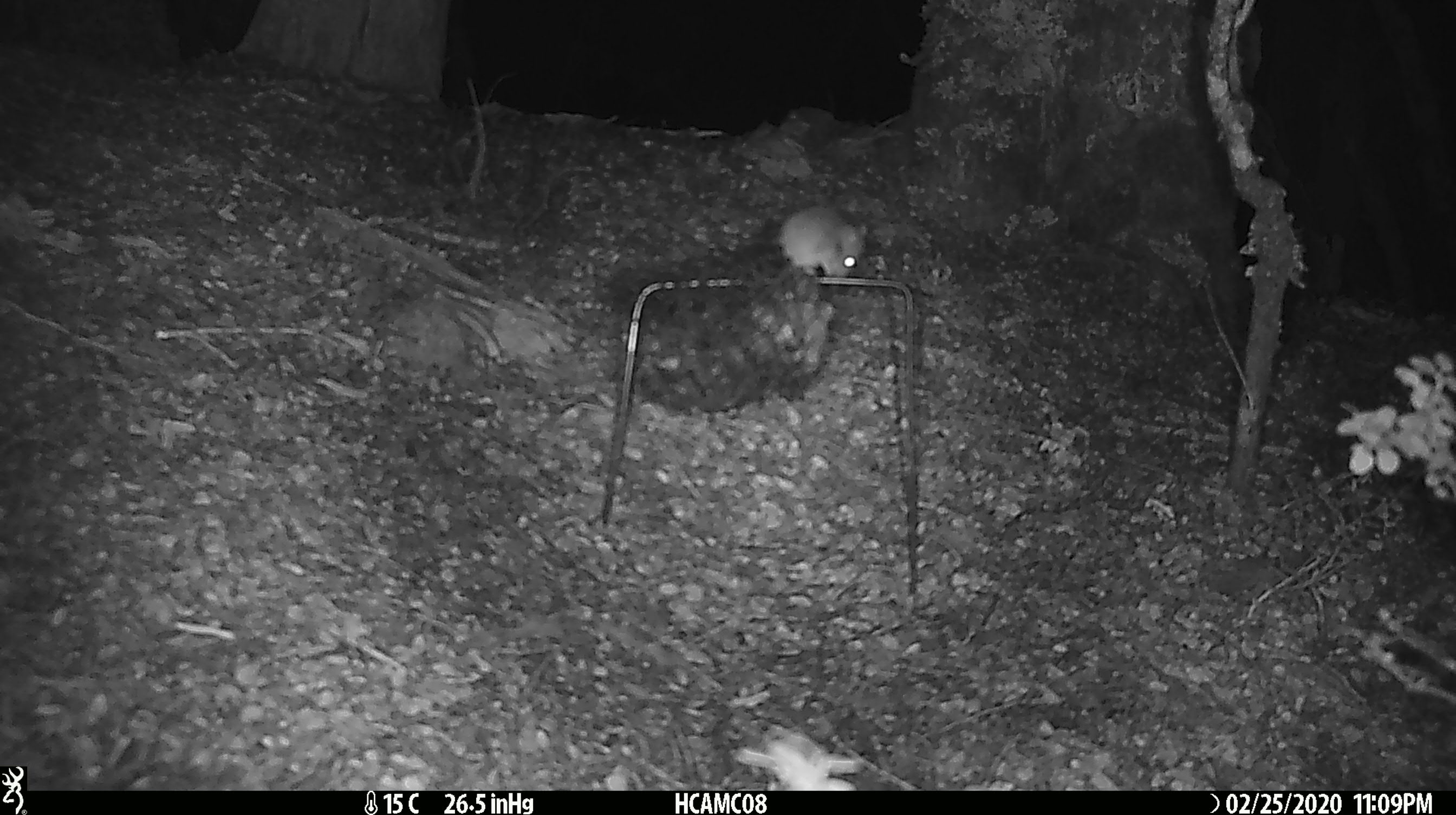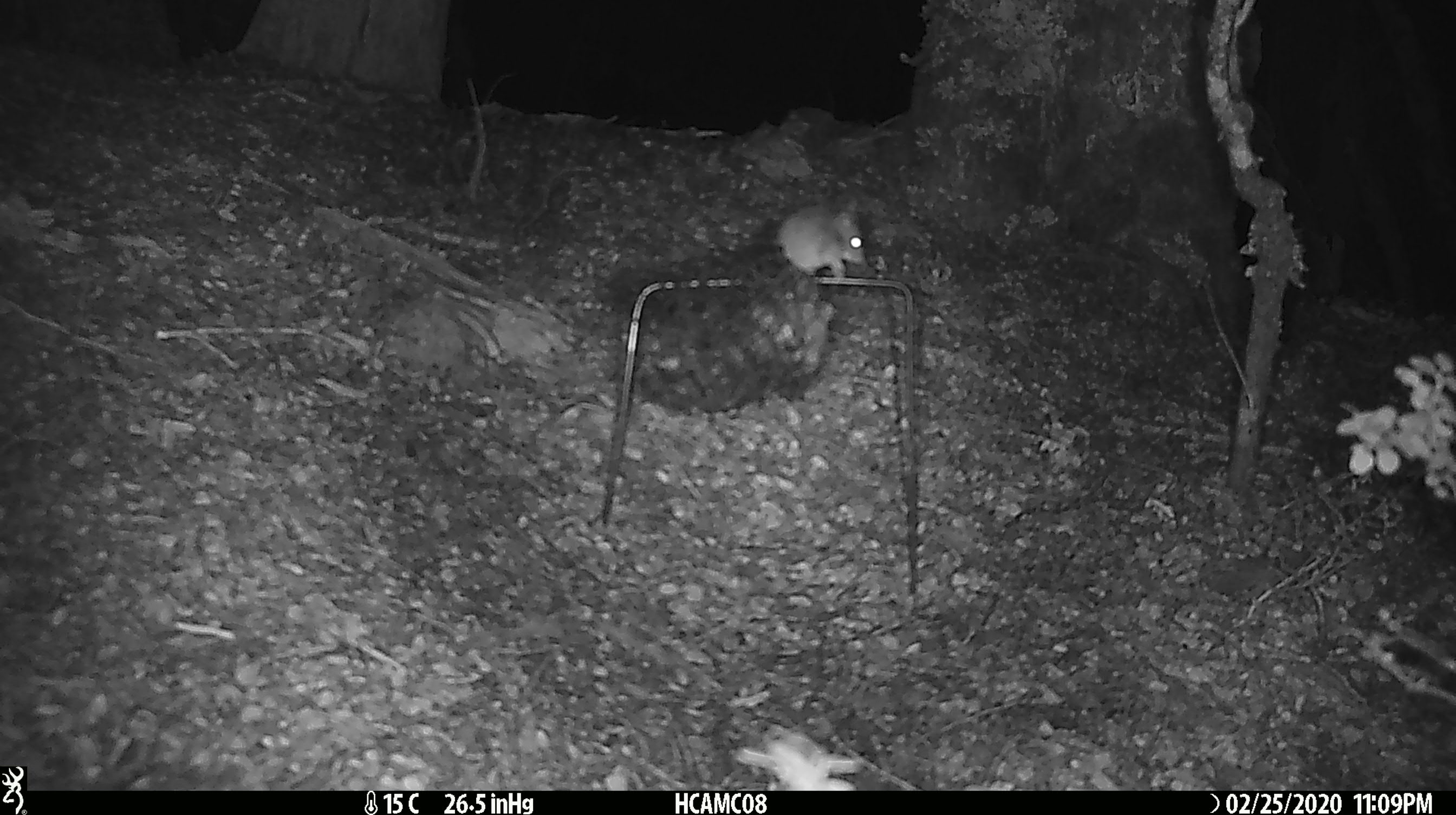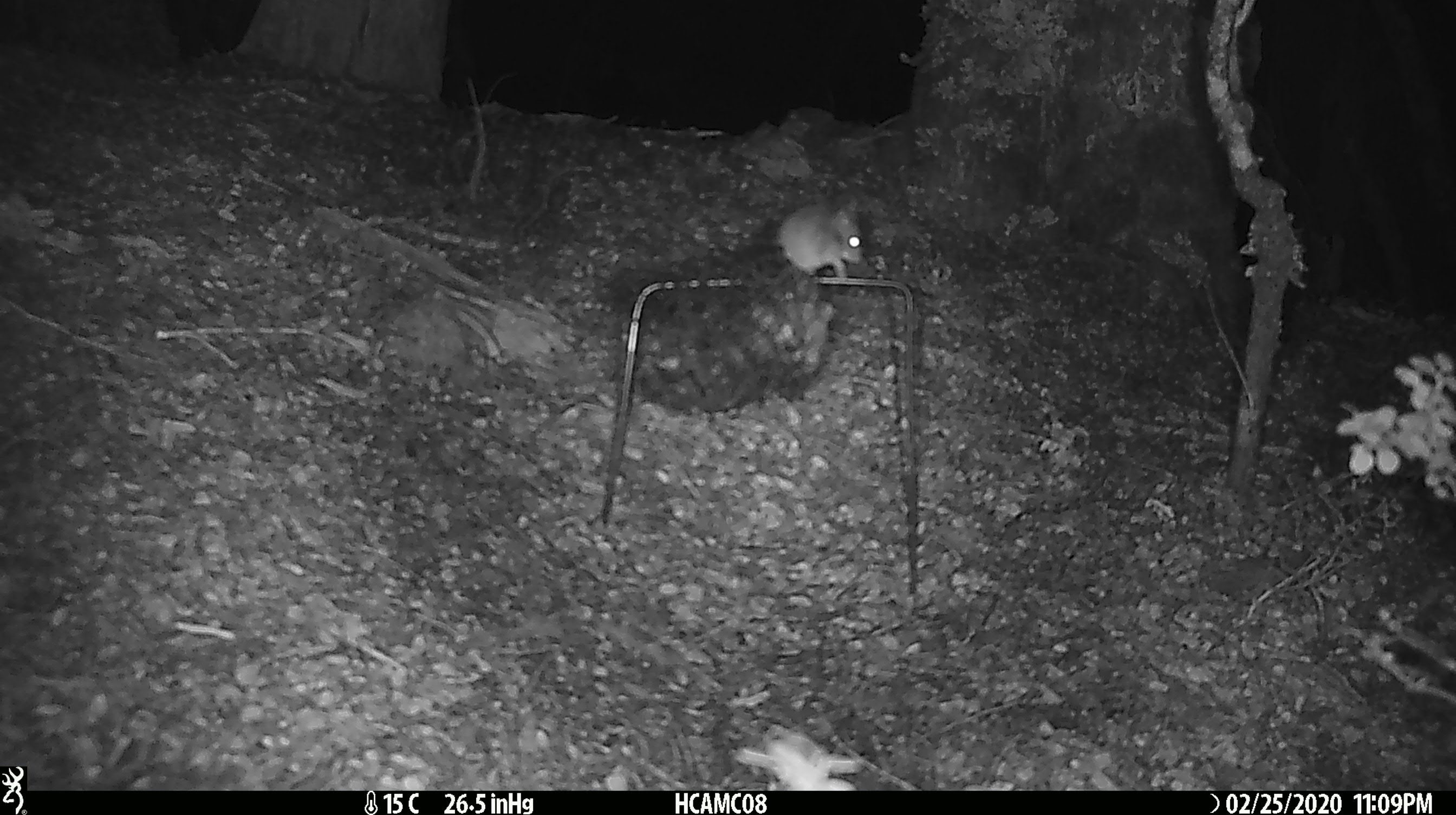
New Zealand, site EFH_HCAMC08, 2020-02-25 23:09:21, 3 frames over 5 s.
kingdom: Animalia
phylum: Chordata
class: Mammalia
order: Rodentia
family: Muridae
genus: Mus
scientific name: Mus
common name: mouse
Mouse (Mus).